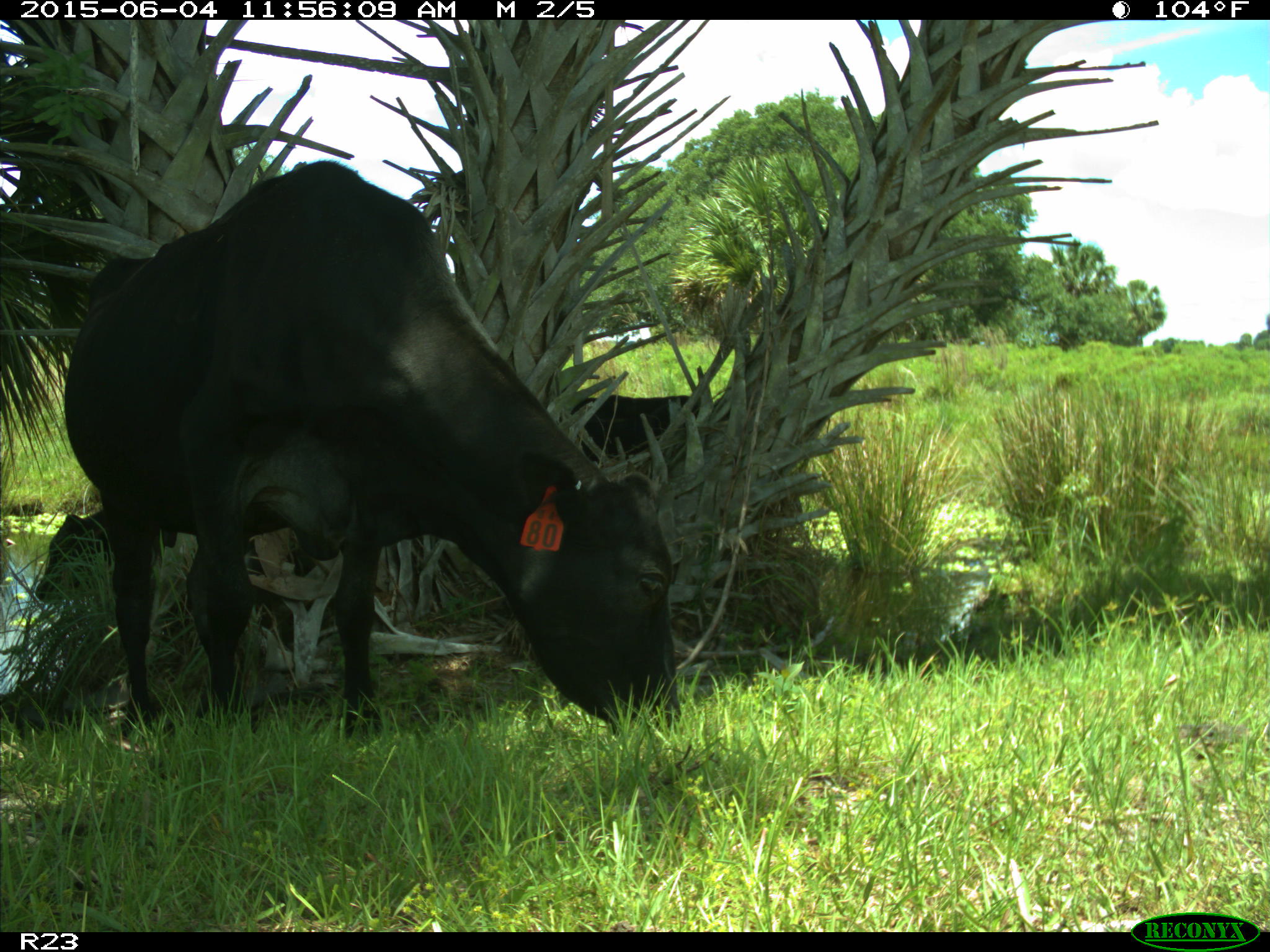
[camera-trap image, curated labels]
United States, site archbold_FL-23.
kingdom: Animalia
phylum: Chordata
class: Mammalia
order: Artiodactyla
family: Bovidae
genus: Bos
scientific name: Bos taurus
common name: domestic cow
Bos taurus (domestic cow).